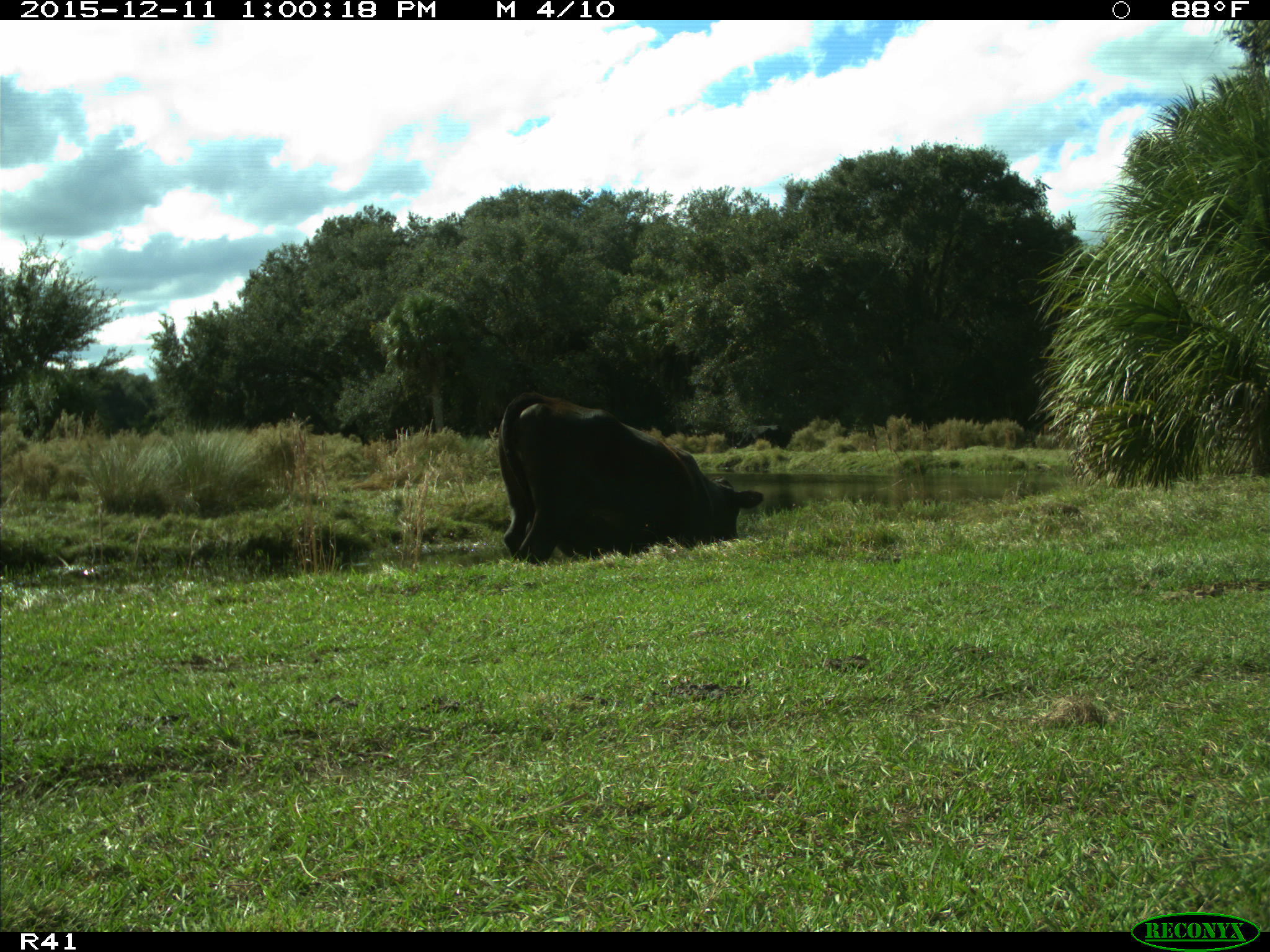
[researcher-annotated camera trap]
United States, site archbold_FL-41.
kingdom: Animalia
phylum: Chordata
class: Mammalia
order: Artiodactyla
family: Bovidae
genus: Bos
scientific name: Bos taurus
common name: domestic cow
Bos taurus (domestic cow).